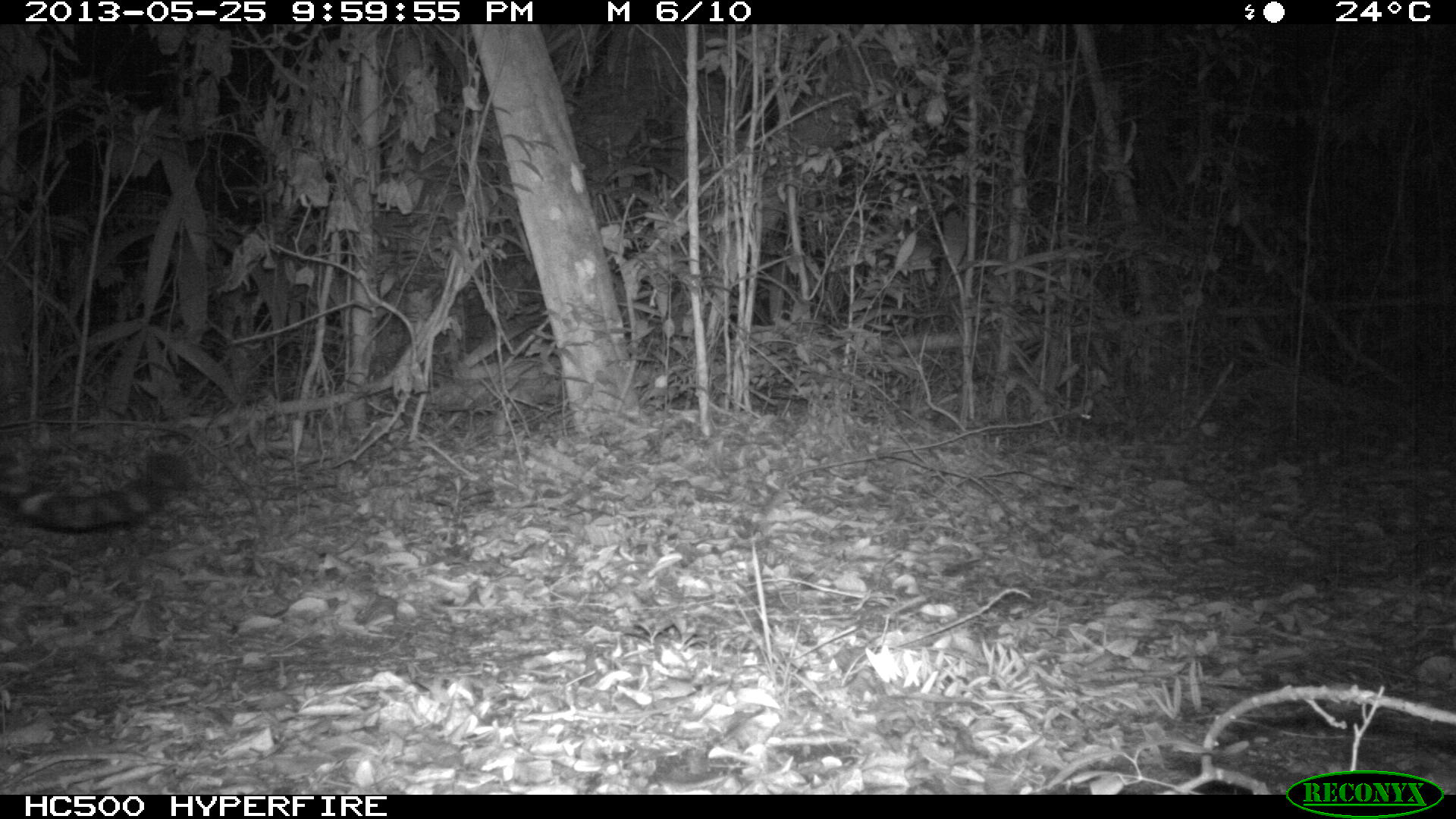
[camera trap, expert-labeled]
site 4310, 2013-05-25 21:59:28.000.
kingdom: Animalia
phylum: Chordata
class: Mammalia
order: Carnivora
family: Felidae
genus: Panthera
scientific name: Panthera onca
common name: jaguar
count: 1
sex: female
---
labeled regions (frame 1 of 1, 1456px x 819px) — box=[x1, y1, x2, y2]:
panthera onca: box=[0, 438, 194, 542]